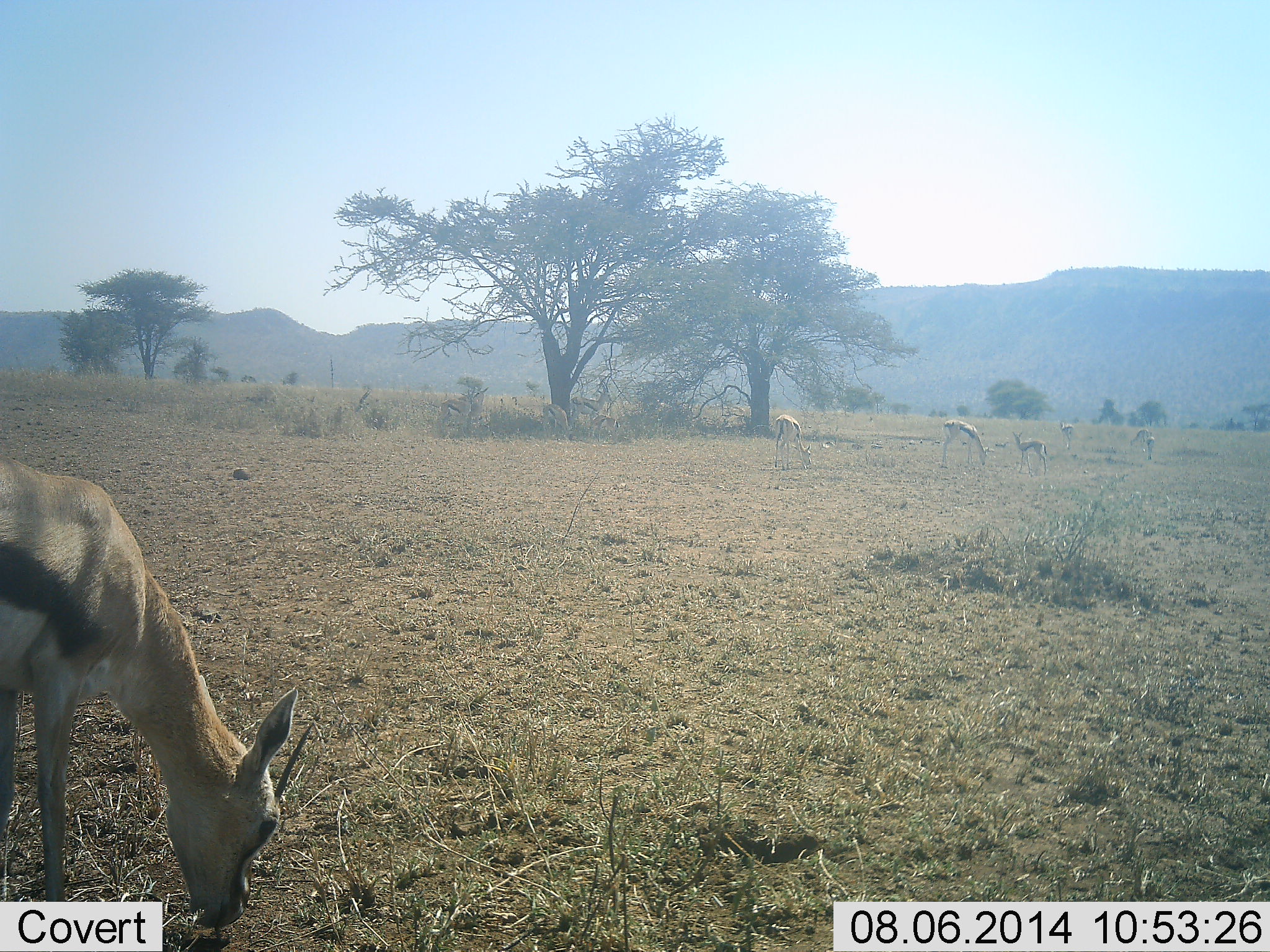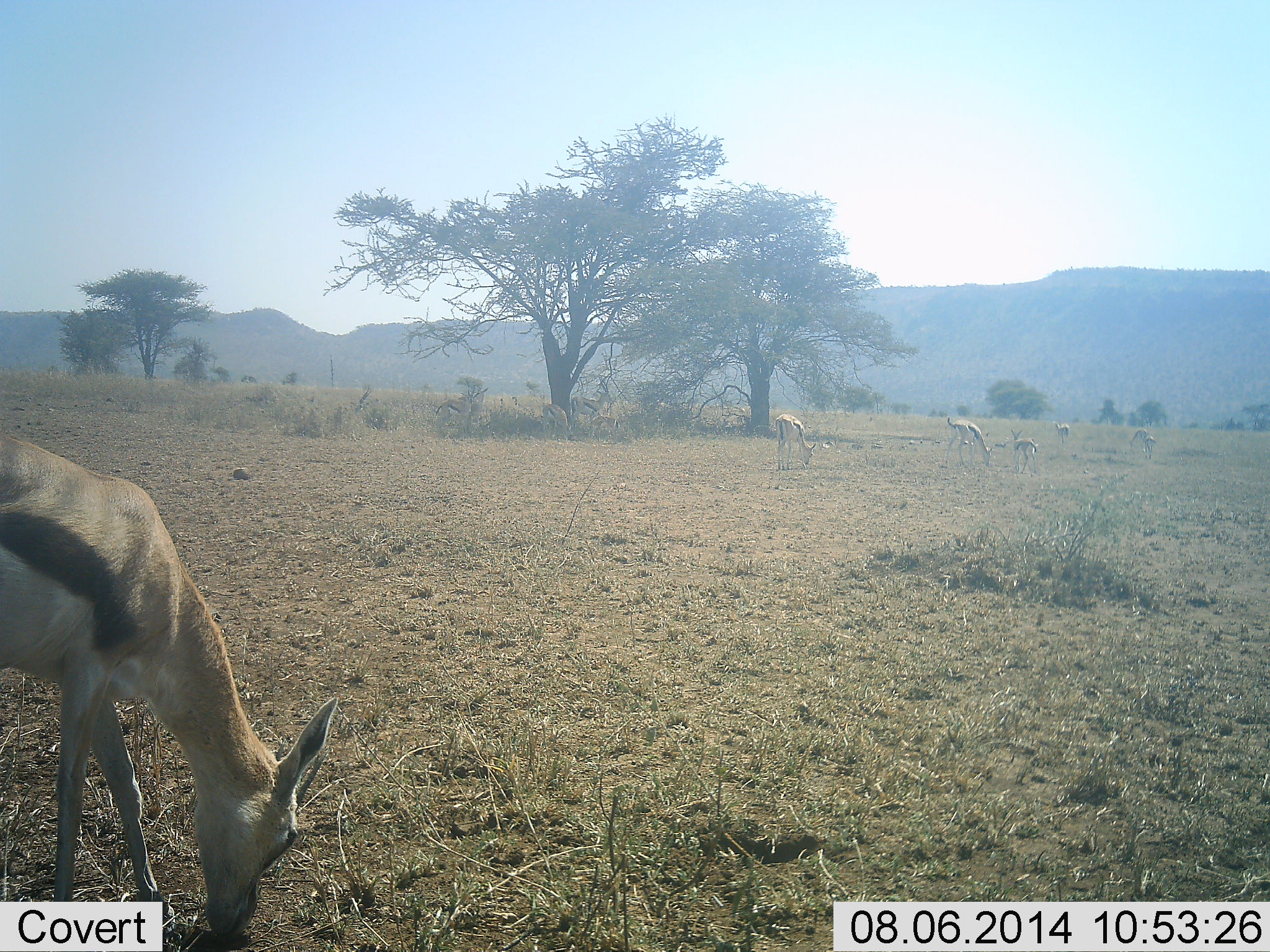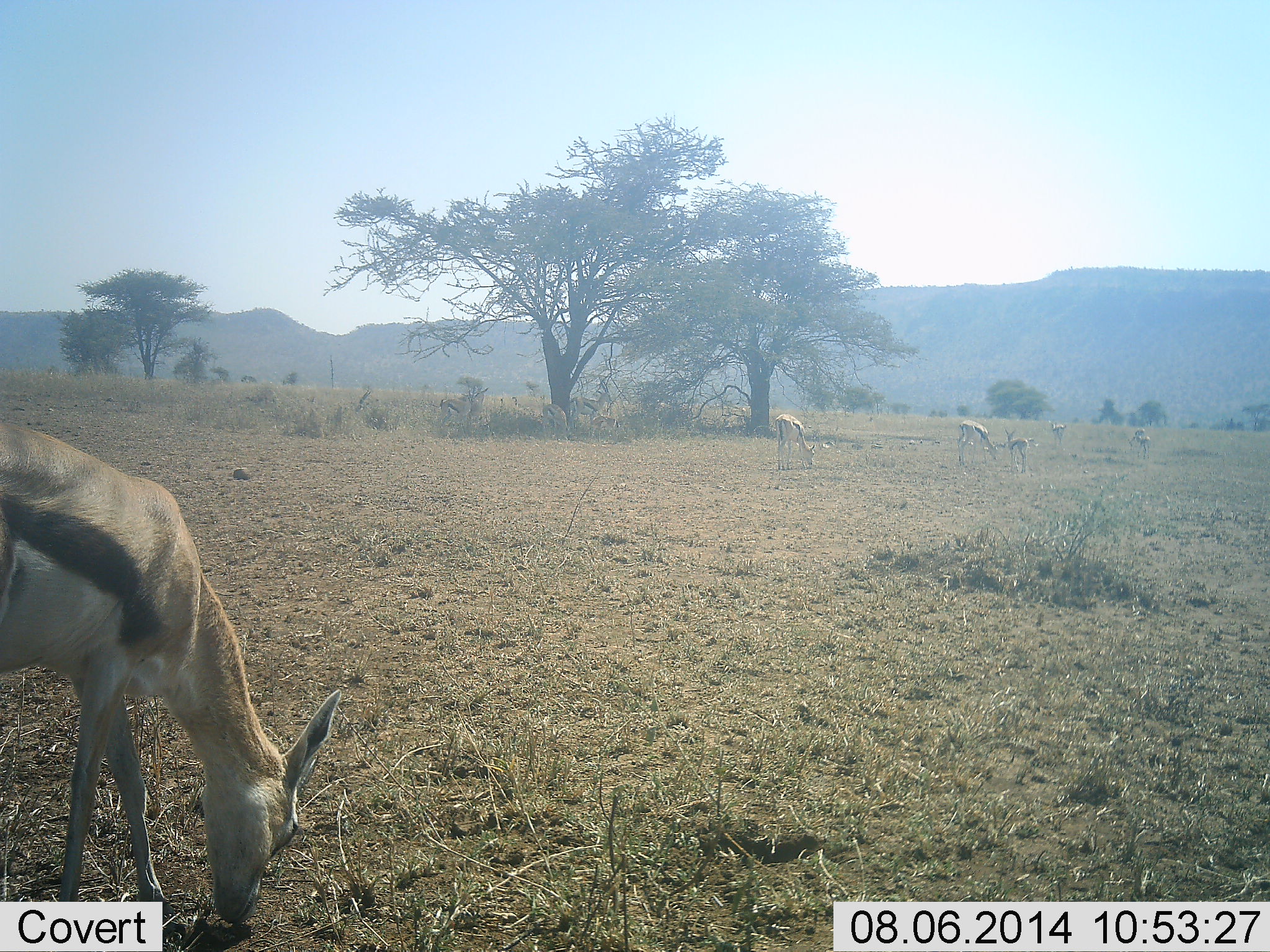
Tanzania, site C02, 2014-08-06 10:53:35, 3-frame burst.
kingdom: Animalia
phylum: Chordata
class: Mammalia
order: Artiodactyla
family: Bovidae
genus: Eudorcas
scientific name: Eudorcas thomsonii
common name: thomson's gazelle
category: gazellethomsons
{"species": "gazellethomsons (thomson's gazelle) (Eudorcas thomsonii)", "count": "6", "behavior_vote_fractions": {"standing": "40%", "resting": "10%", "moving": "10%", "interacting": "0%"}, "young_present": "20%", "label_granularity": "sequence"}